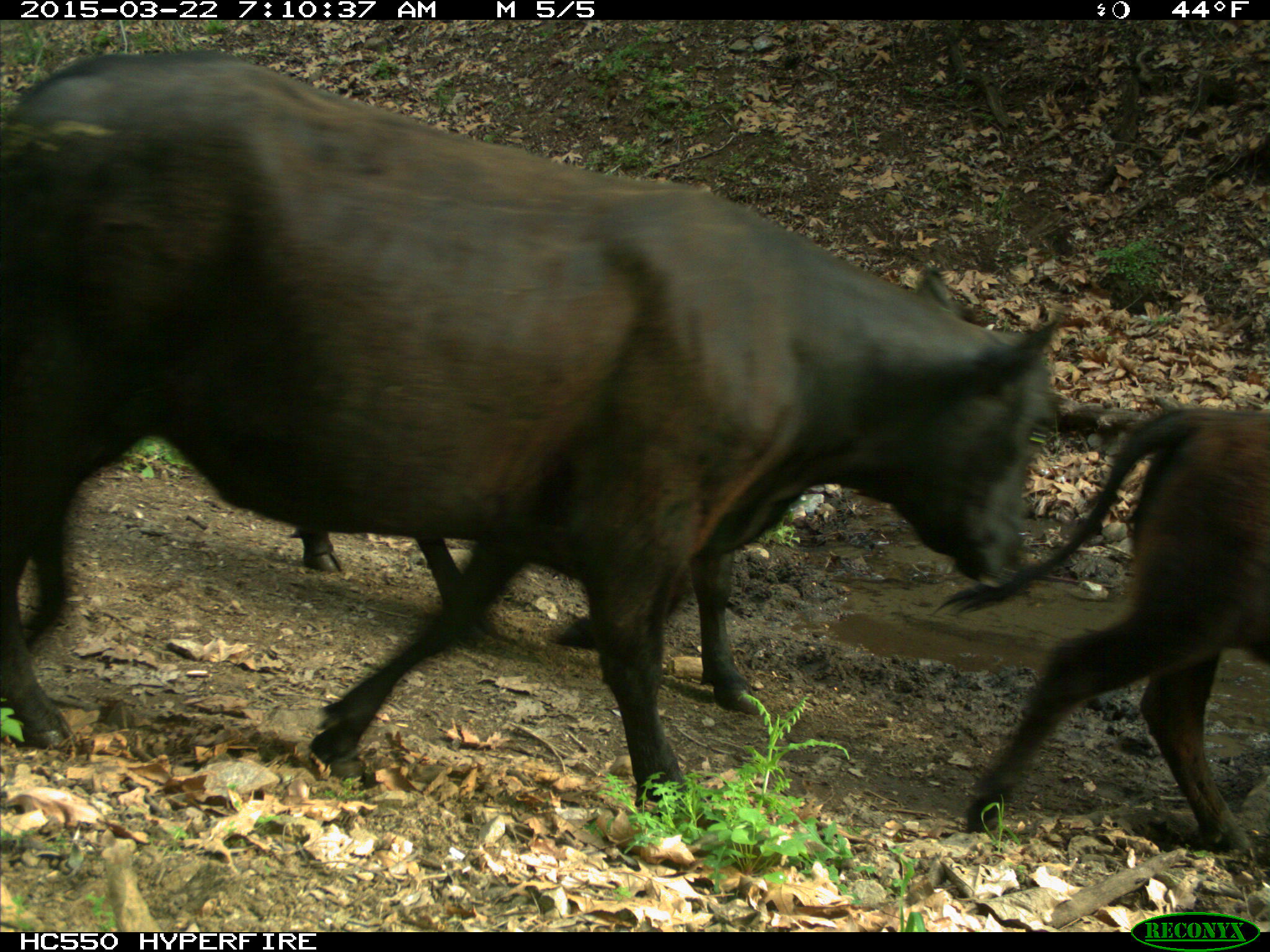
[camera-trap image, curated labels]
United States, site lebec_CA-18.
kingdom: Animalia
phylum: Chordata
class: Mammalia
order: Artiodactyla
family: Bovidae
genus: Bos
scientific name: Bos taurus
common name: domestic cow